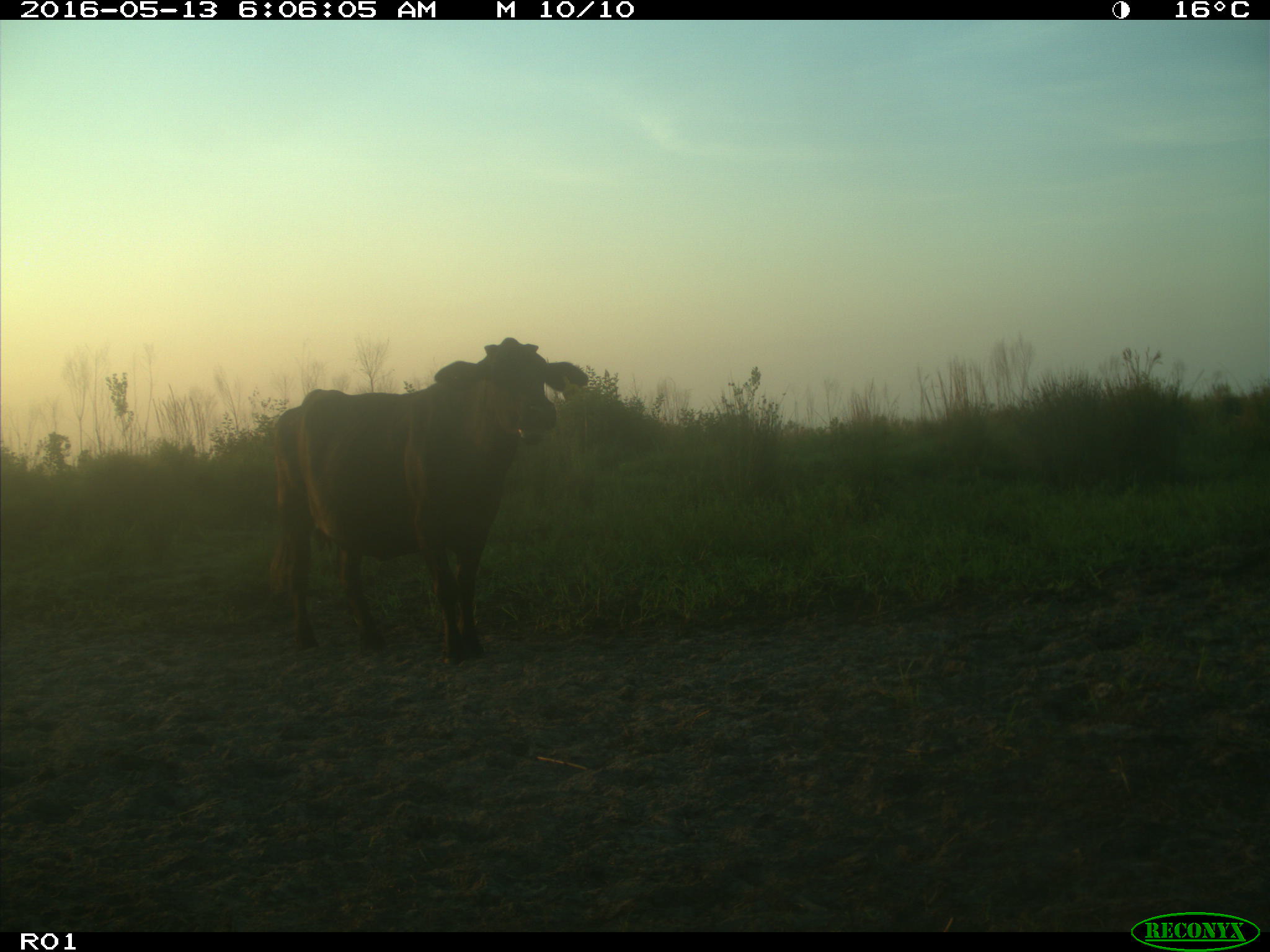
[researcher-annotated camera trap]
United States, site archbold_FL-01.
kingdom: Animalia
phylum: Chordata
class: Mammalia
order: Artiodactyla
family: Bovidae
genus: Bos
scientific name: Bos taurus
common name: domestic cow